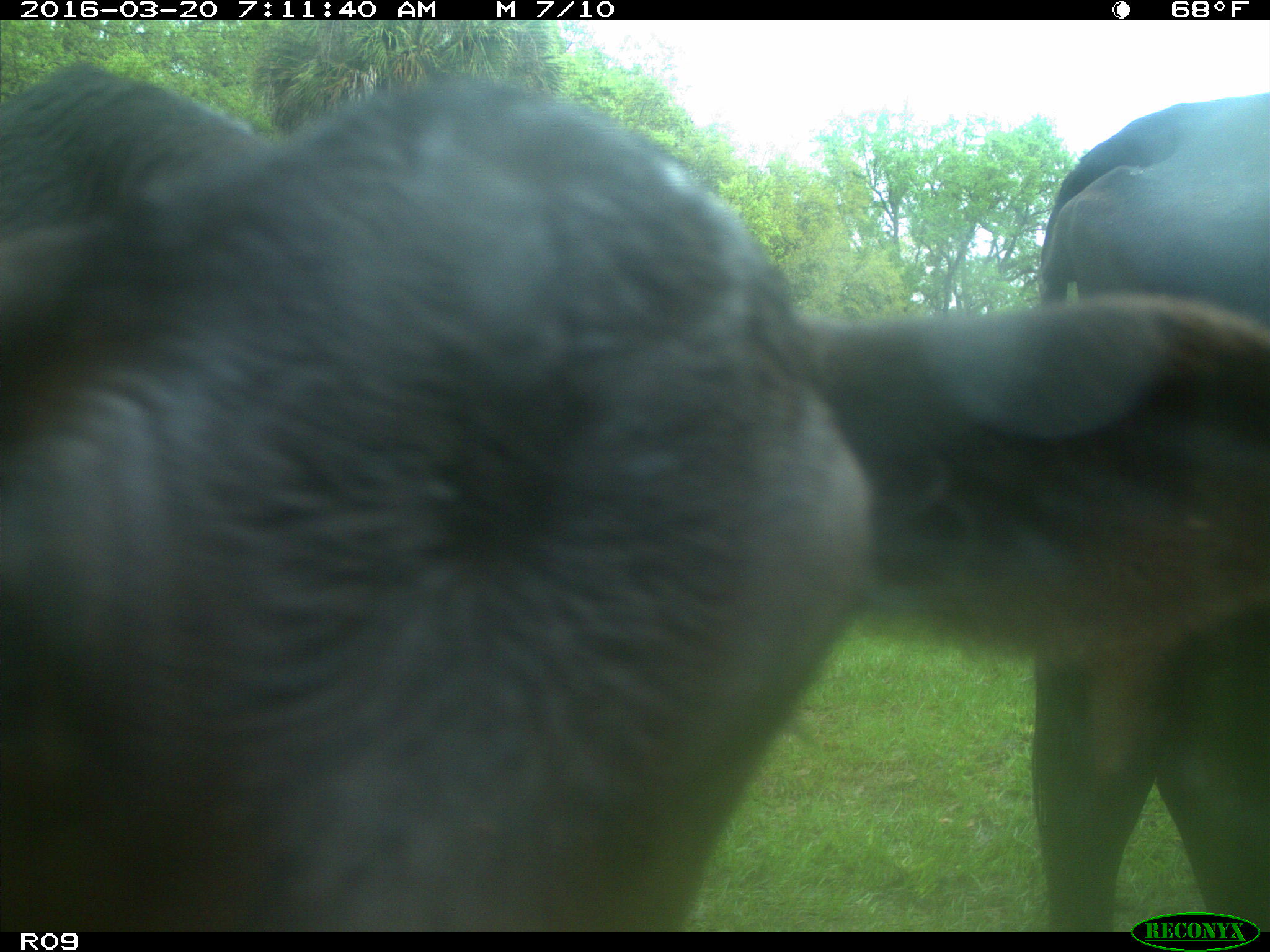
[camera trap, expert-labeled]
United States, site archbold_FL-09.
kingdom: Animalia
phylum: Chordata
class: Mammalia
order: Artiodactyla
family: Bovidae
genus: Bos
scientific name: Bos taurus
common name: domestic cow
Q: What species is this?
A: Bos taurus (domestic cow).